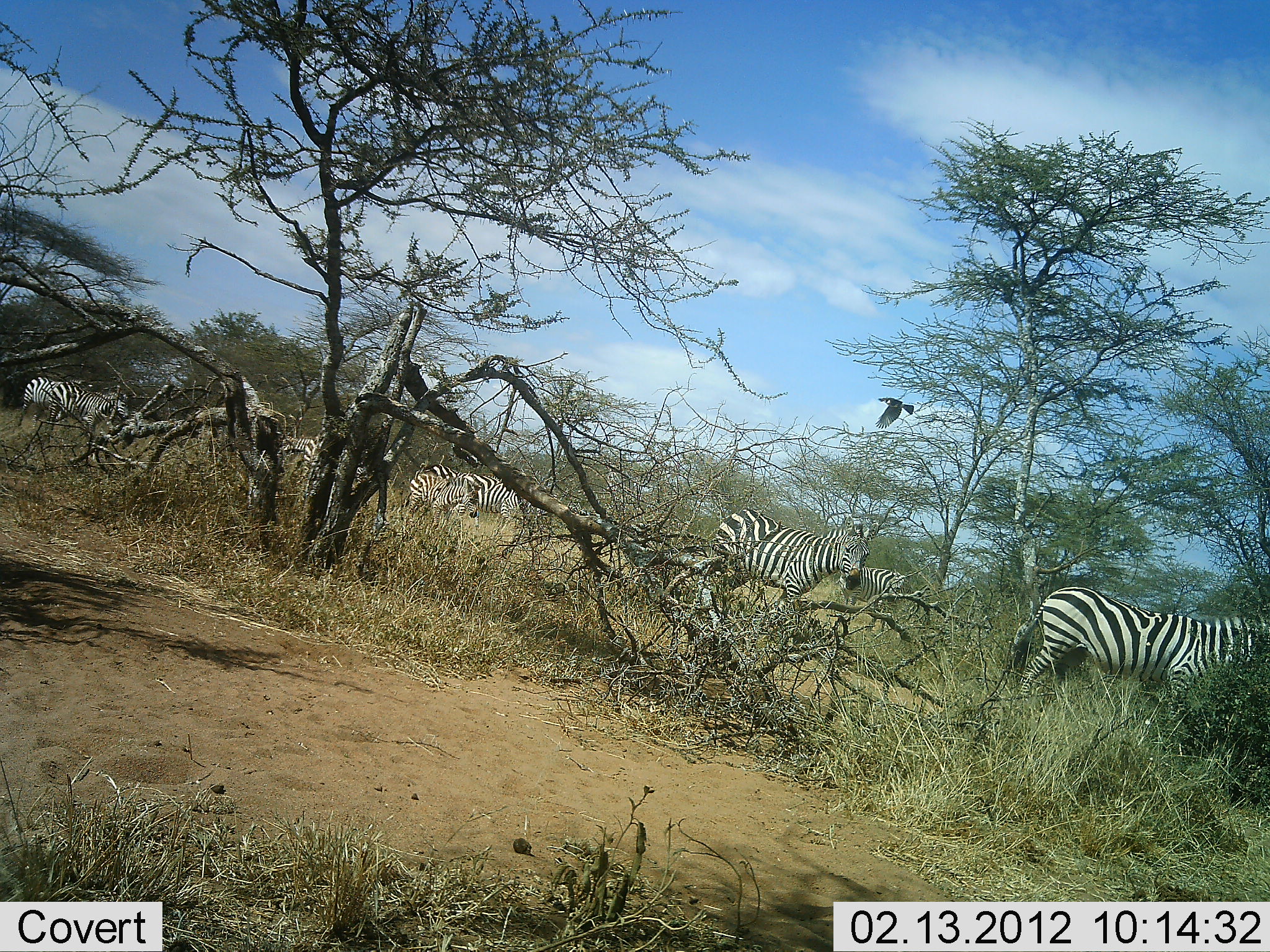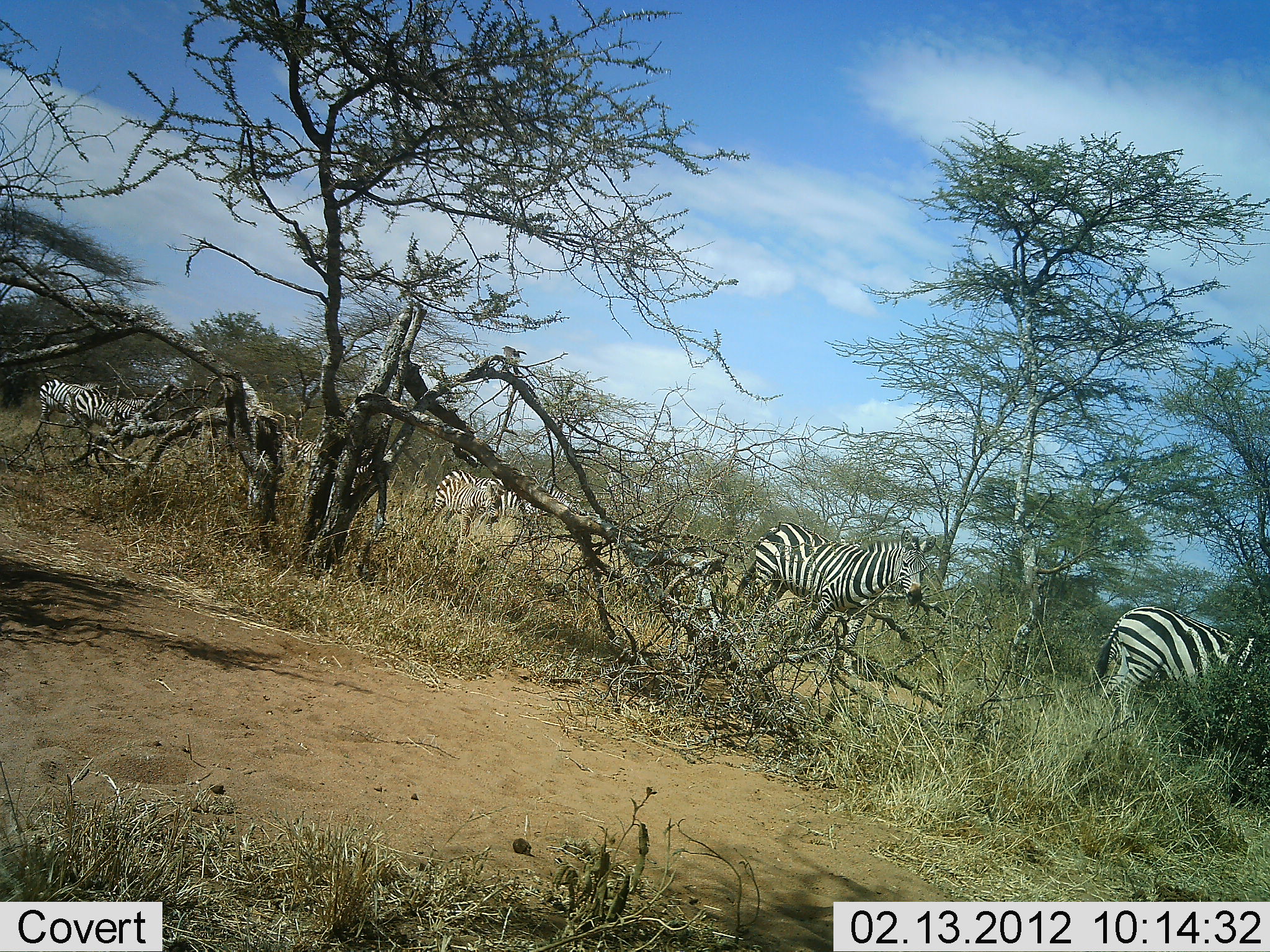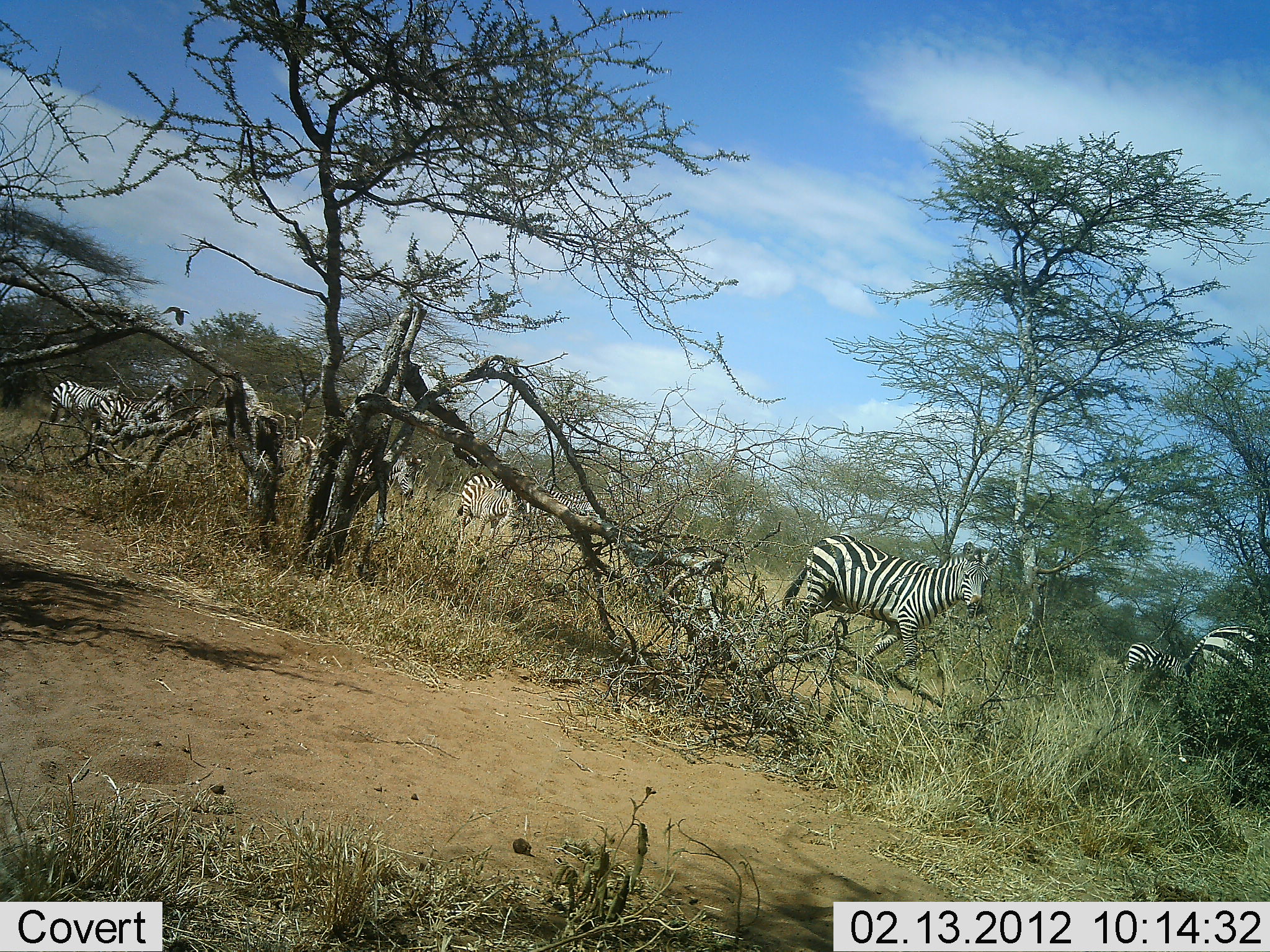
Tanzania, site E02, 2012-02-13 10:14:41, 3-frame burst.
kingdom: Animalia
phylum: Chordata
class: Aves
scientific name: Aves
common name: bird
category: otherbird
Otherbird (bird) (Aves), count 1. Behavior (volunteer vote fractions): standing 6%, resting 0%, moving 100%, interacting 0%. Young present (vote fraction): 0%. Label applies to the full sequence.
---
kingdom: Animalia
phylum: Chordata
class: Mammalia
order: Perissodactyla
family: Equidae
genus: Equus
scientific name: Equus quagga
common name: plains zebra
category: zebra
Zebra (plains zebra) (Equus quagga), count 7. Behavior (volunteer vote fractions): standing 12%, resting 0%, moving 88%, interacting 4%. Young present (vote fraction): 4%. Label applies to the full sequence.